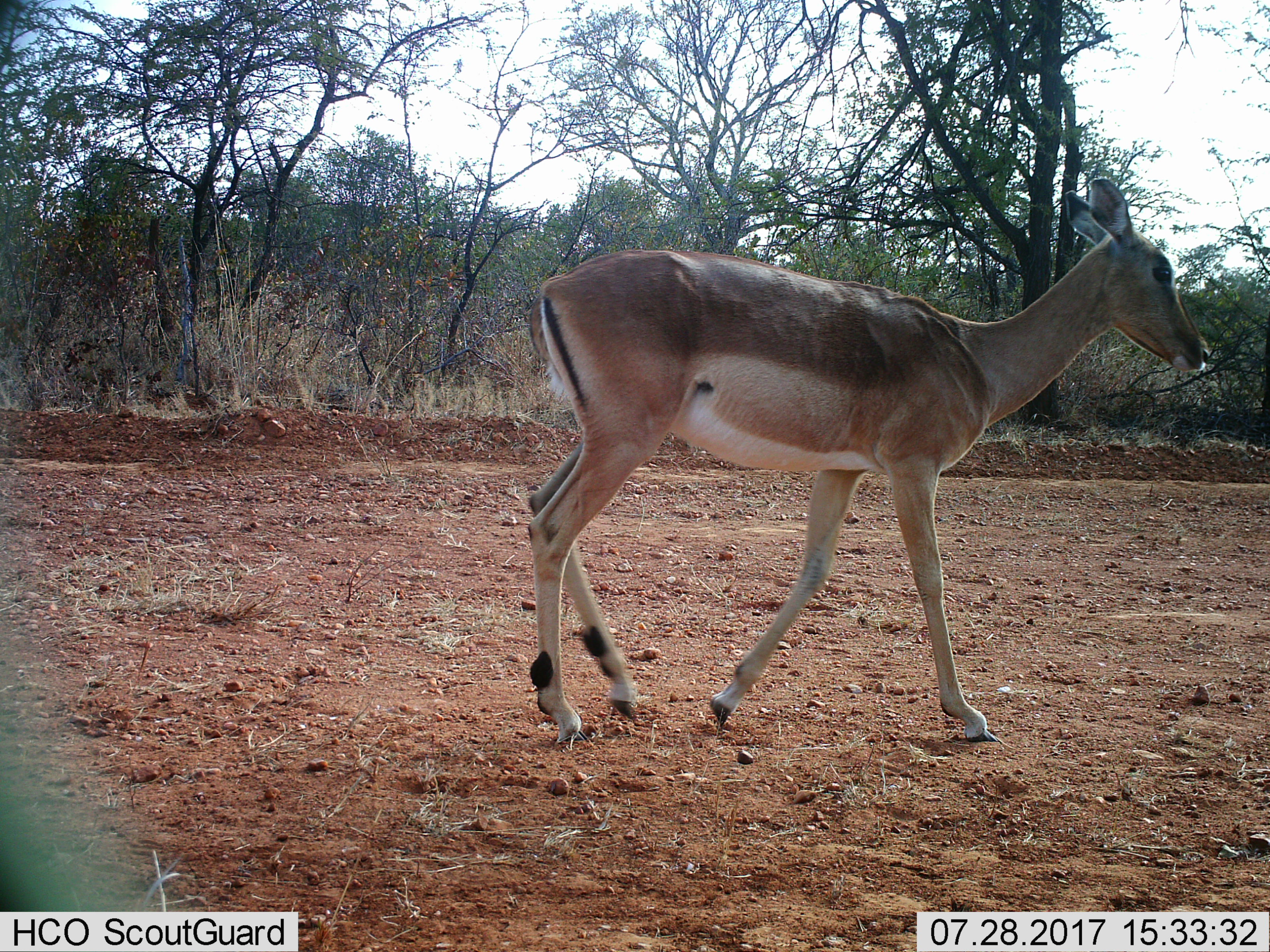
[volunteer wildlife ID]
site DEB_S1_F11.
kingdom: Animalia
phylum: Chordata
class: Mammalia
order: Artiodactyla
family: Bovidae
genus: Aepyceros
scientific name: Aepyceros melampus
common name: impala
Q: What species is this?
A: Impala (Aepyceros melampus).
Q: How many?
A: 1.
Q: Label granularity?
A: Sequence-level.